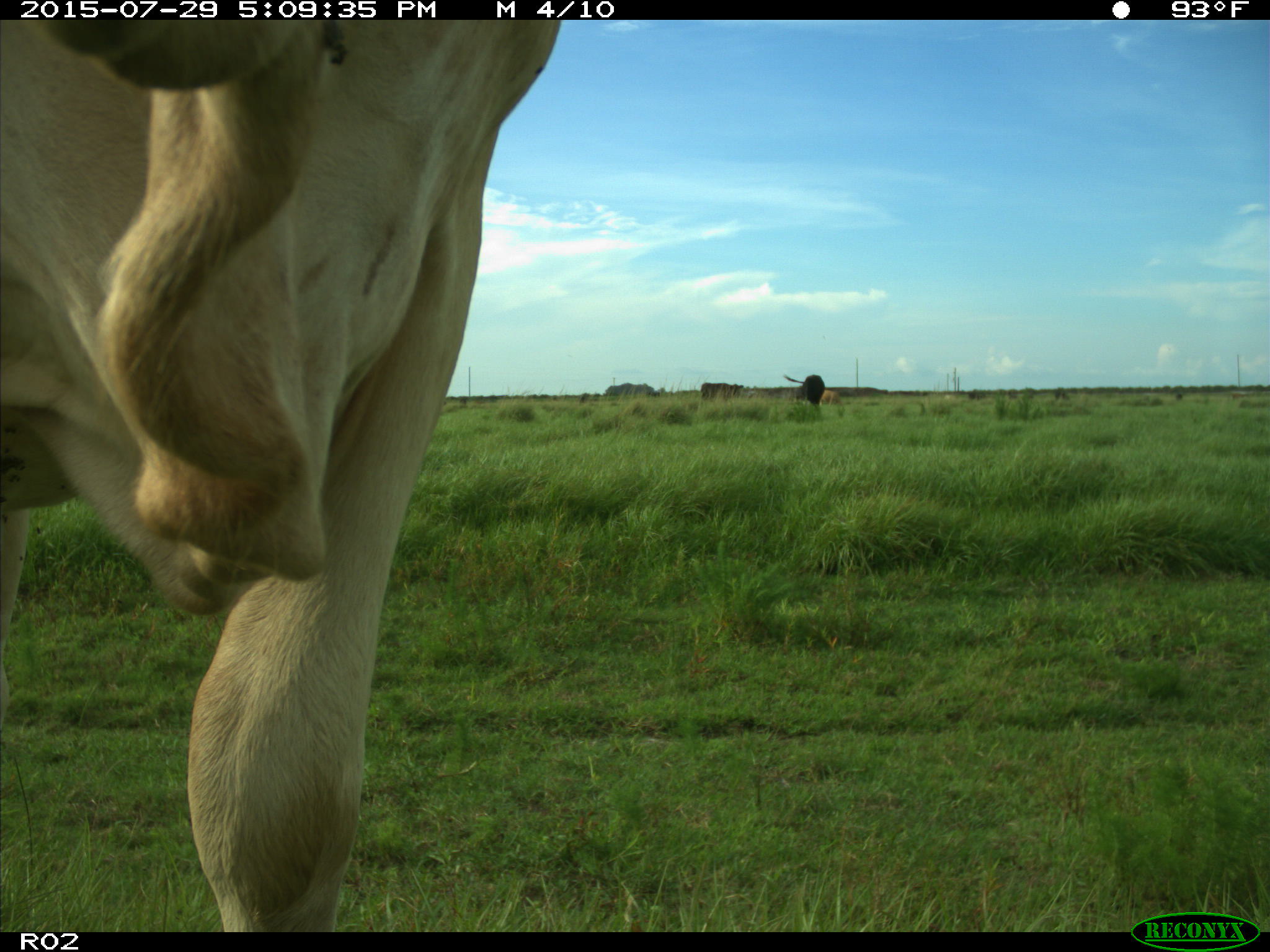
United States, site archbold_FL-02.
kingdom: Animalia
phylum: Chordata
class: Mammalia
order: Artiodactyla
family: Bovidae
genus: Bos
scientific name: Bos taurus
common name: domestic cow